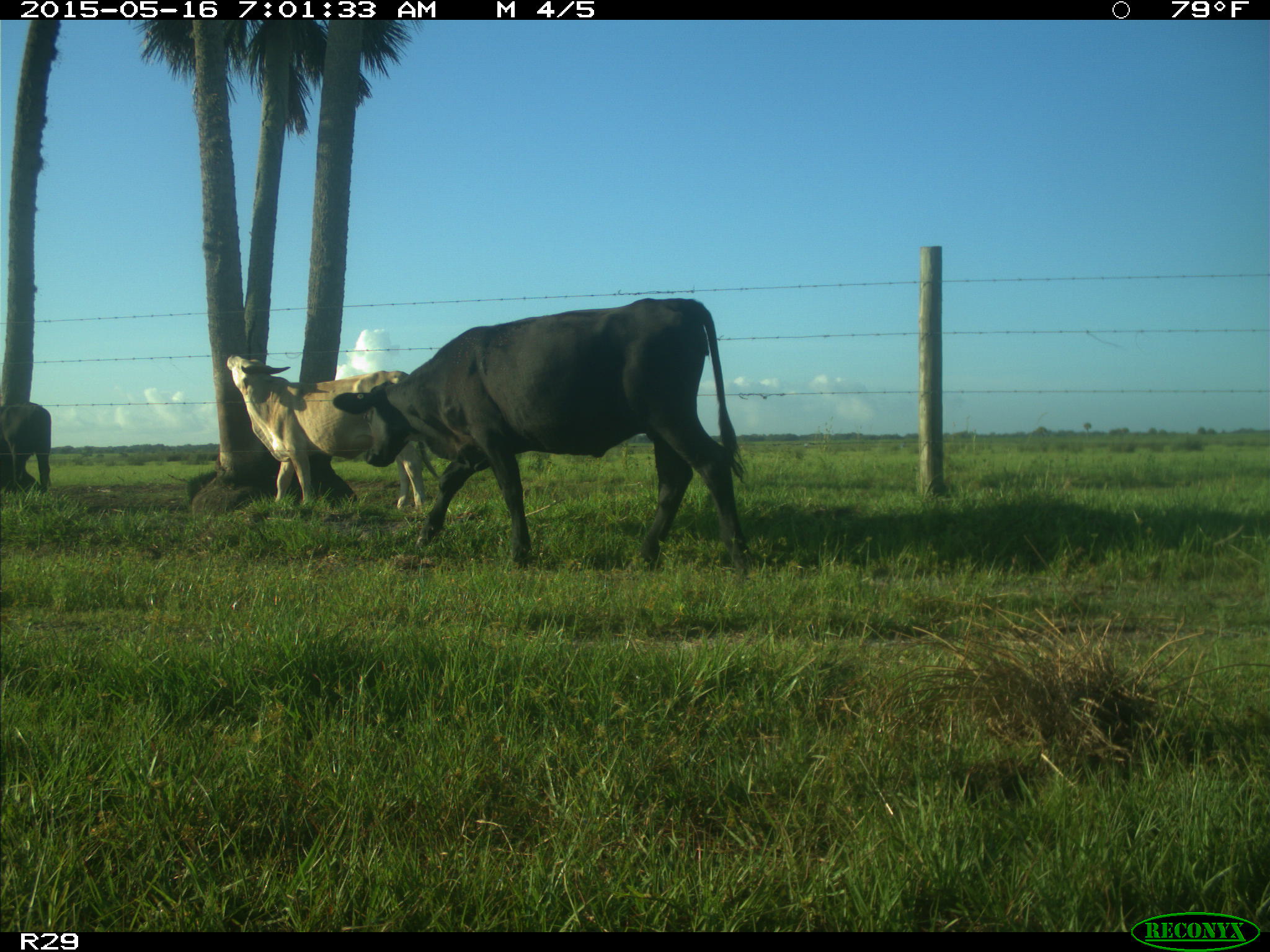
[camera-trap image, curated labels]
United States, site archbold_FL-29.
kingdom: Animalia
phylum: Chordata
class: Mammalia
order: Artiodactyla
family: Bovidae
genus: Bos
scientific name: Bos taurus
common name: domestic cow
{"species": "Bos taurus (domestic cow)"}